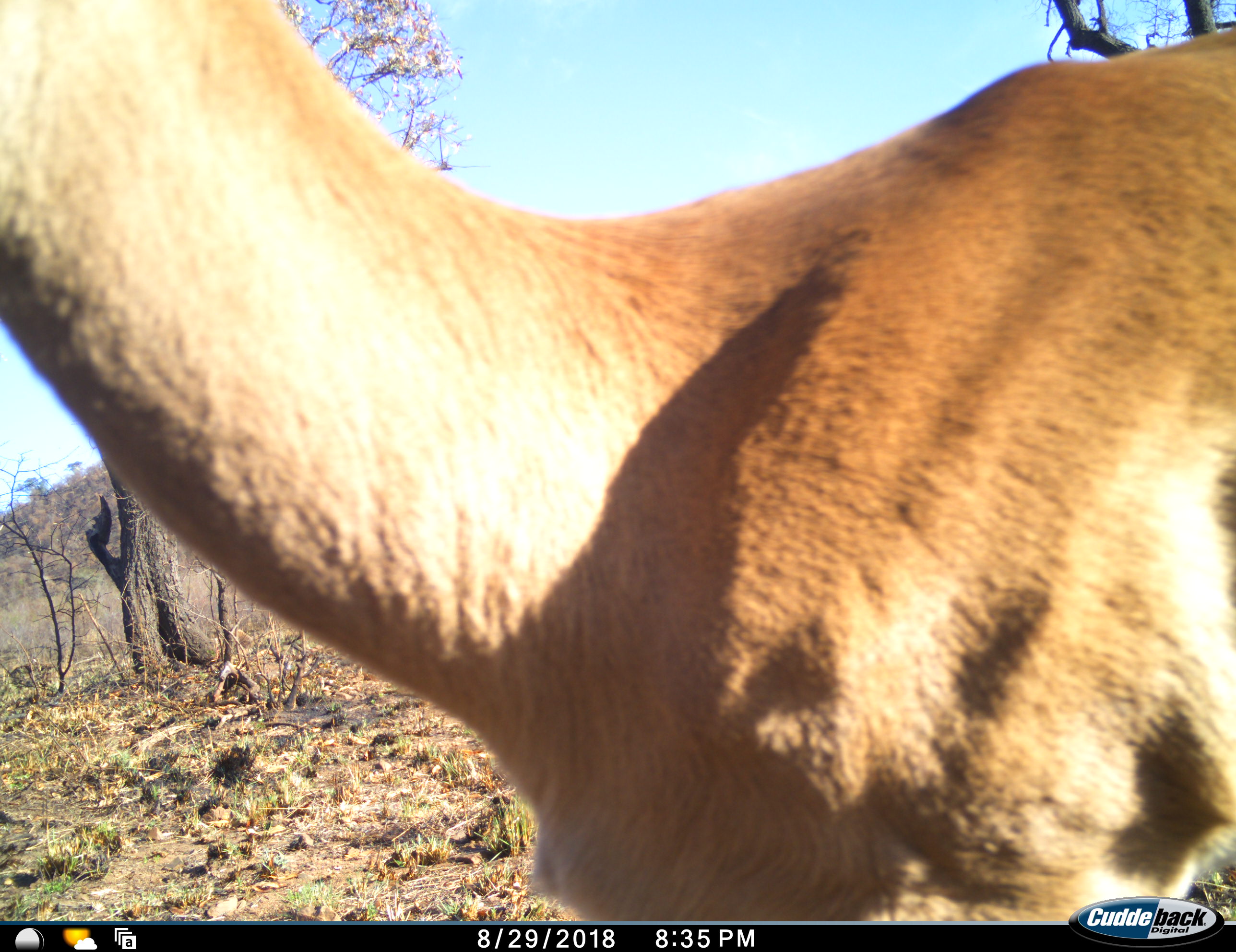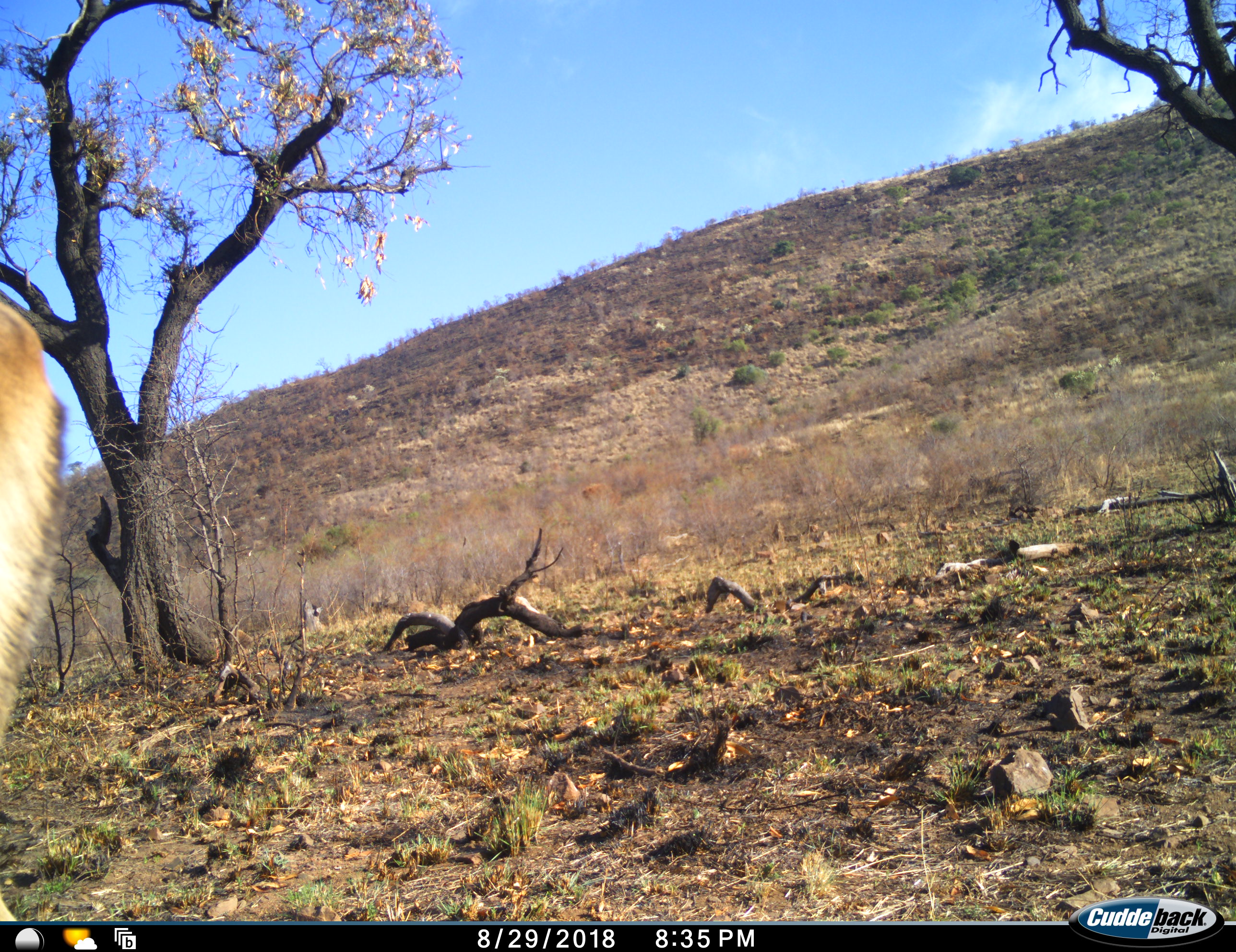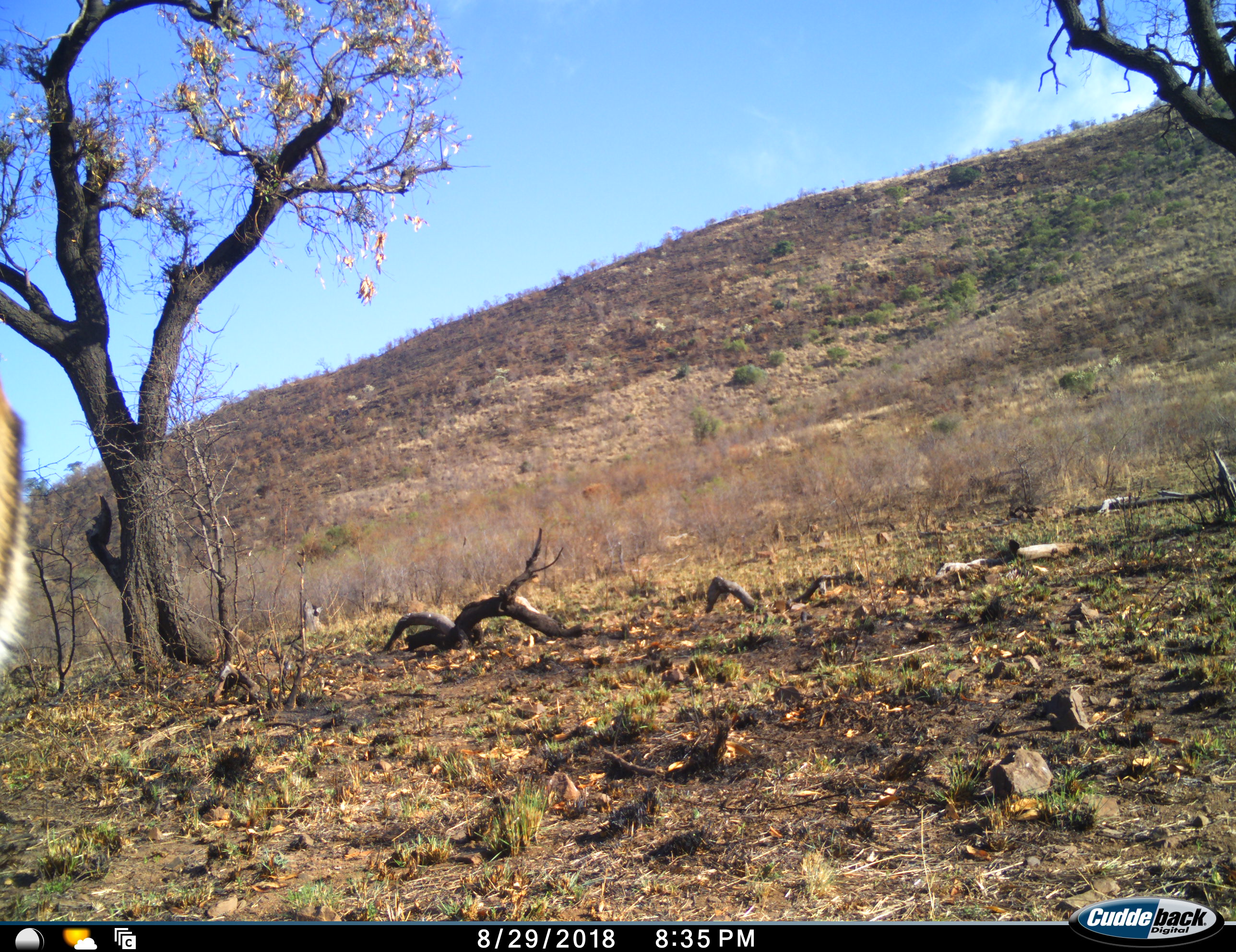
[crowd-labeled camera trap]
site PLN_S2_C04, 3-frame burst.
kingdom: Animalia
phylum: Chordata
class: Mammalia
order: Artiodactyla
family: Bovidae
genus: Aepyceros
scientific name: Aepyceros melampus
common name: impala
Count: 1.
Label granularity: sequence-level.